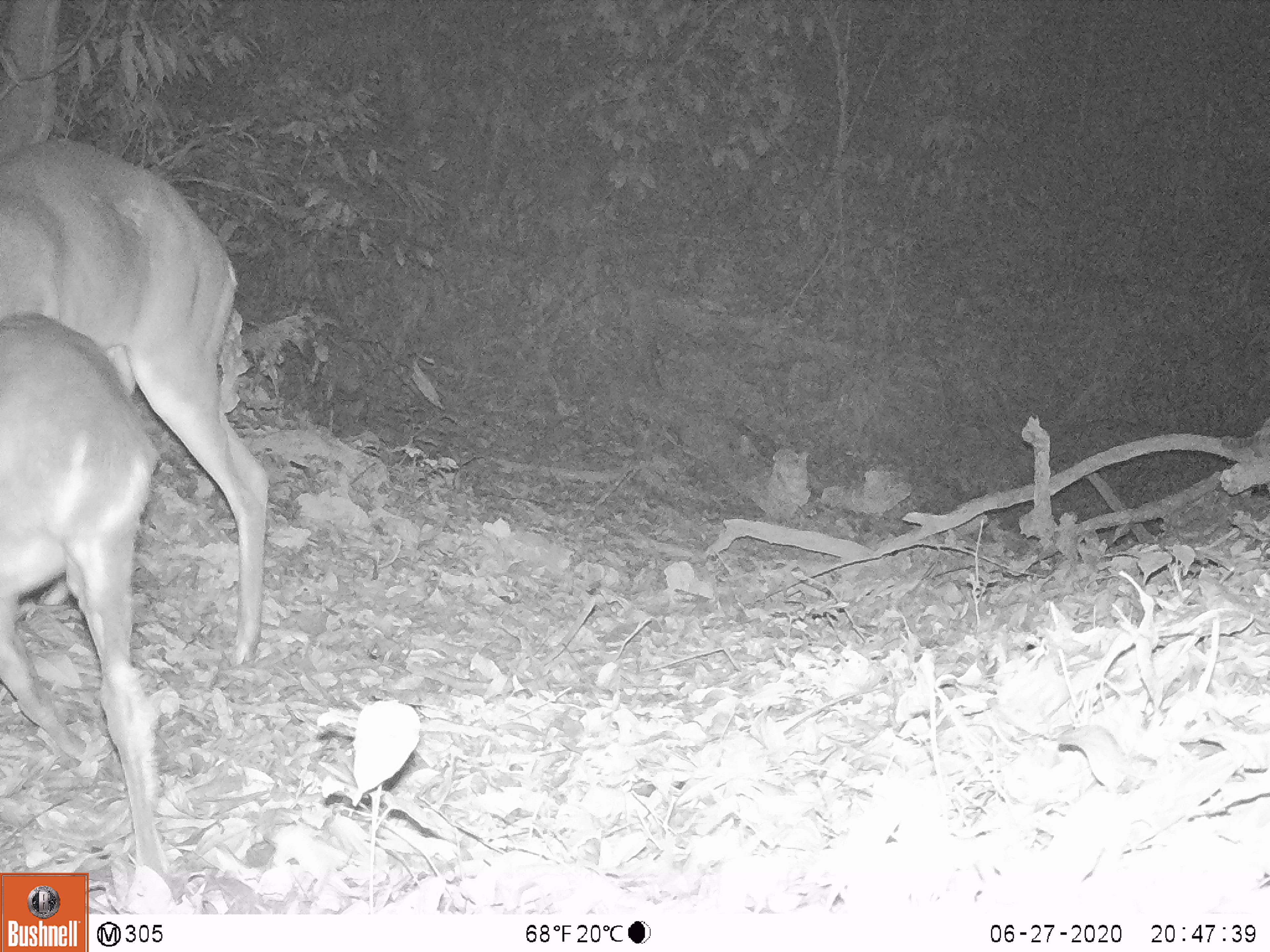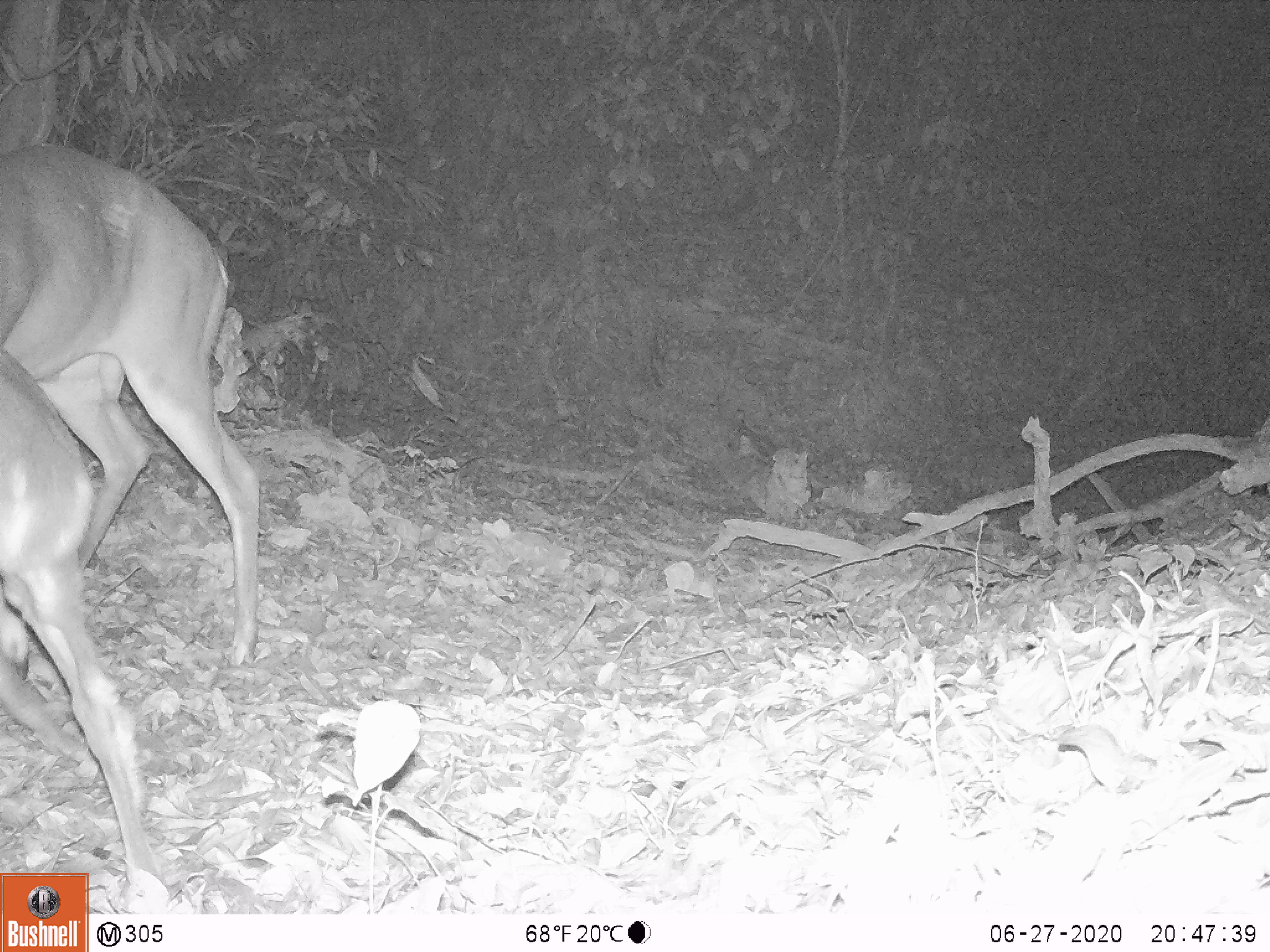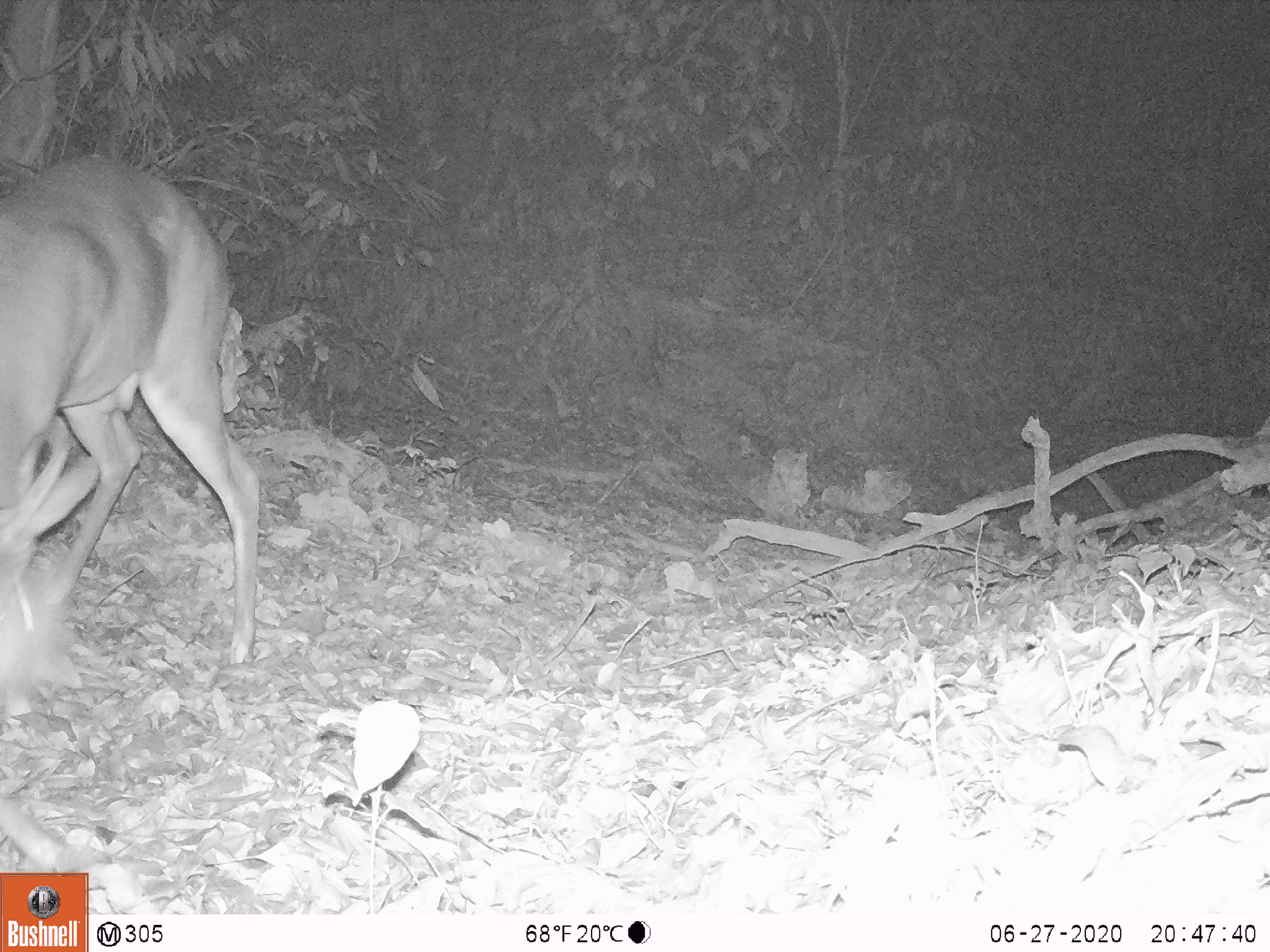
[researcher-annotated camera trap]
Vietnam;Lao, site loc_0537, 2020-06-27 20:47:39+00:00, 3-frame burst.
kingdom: Animalia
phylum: Chordata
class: Mammalia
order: Artiodactyla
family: Cervidae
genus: Muntiacus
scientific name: Muntiacus vuquangensis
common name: large-antlered muntjac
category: large antlered muntjac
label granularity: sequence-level